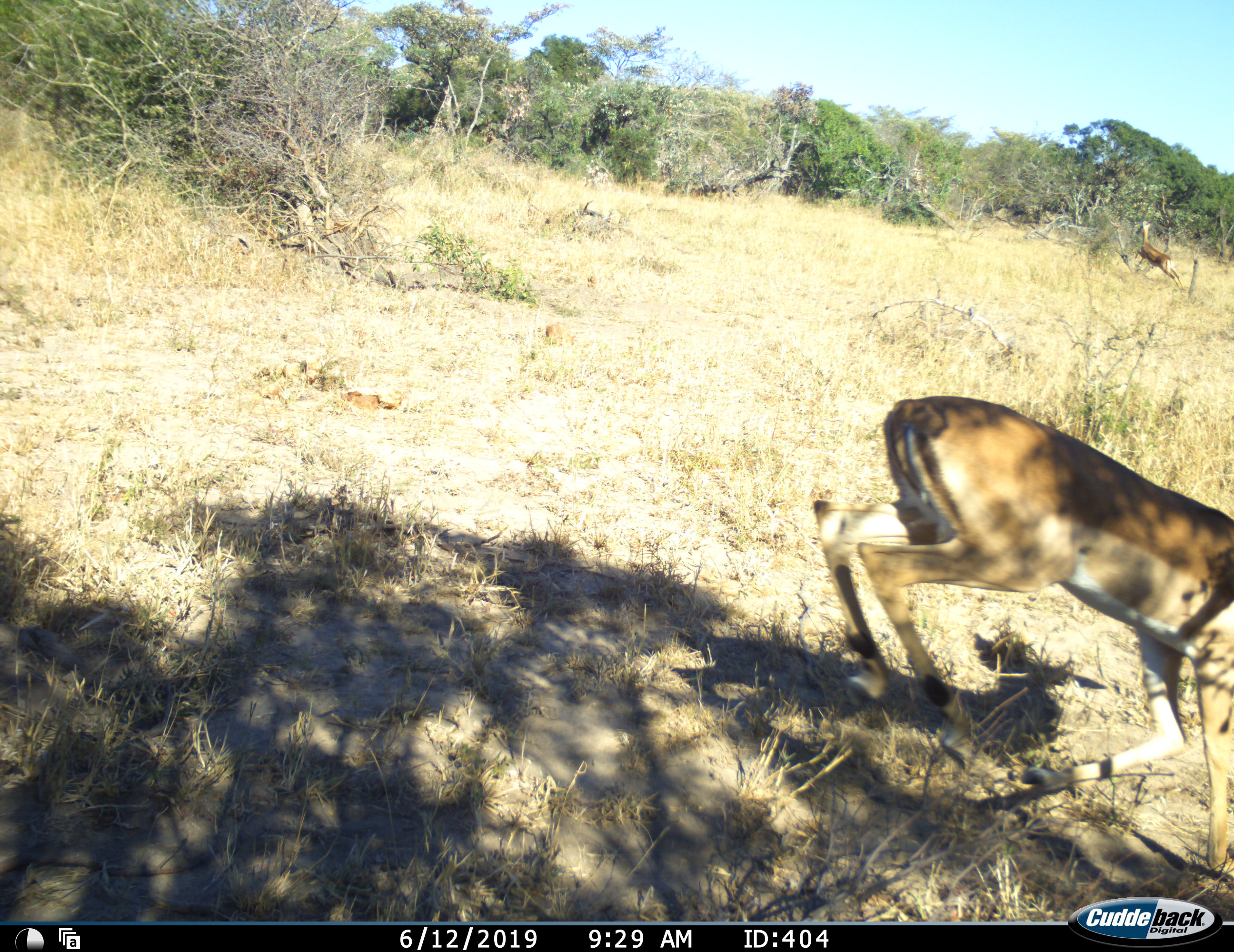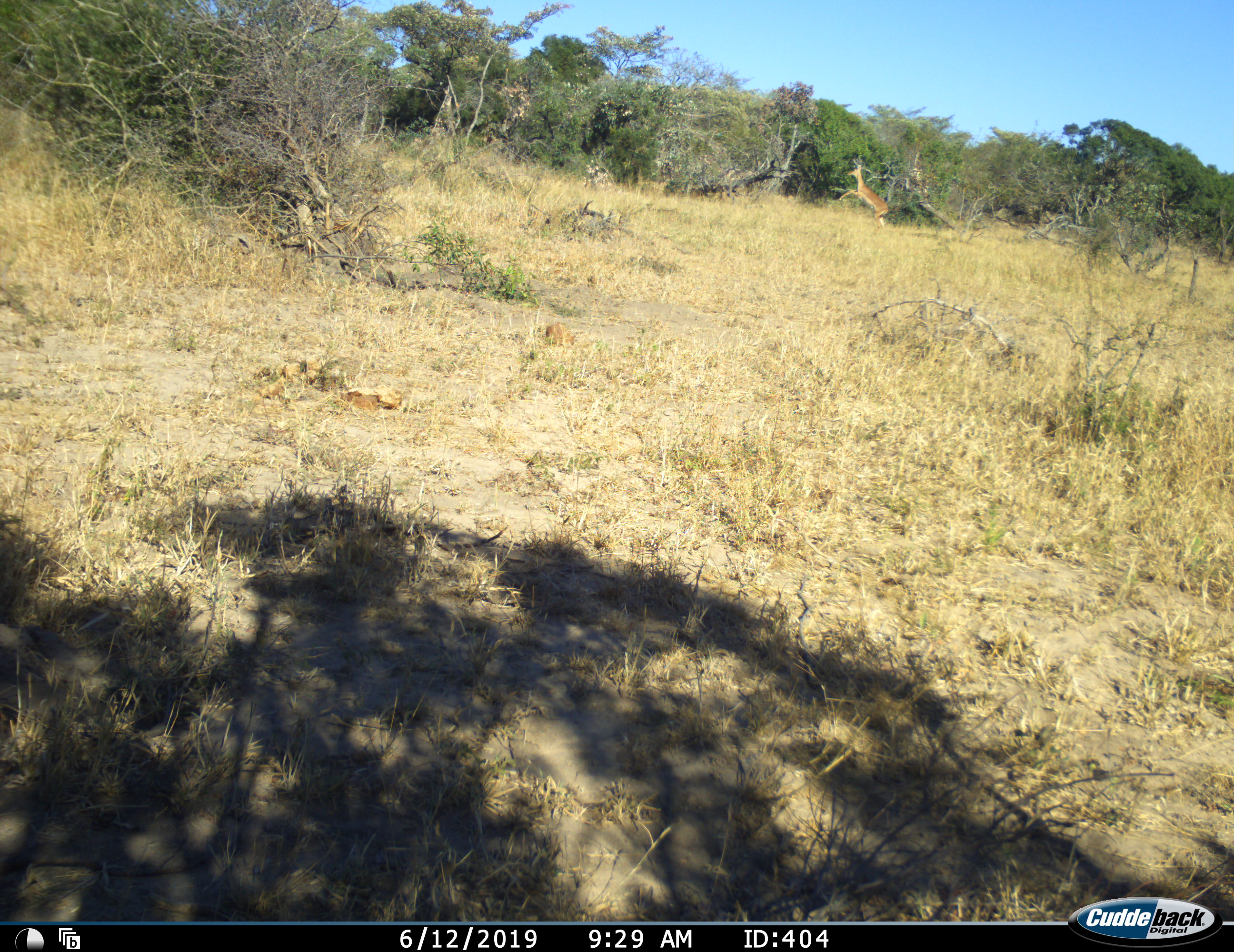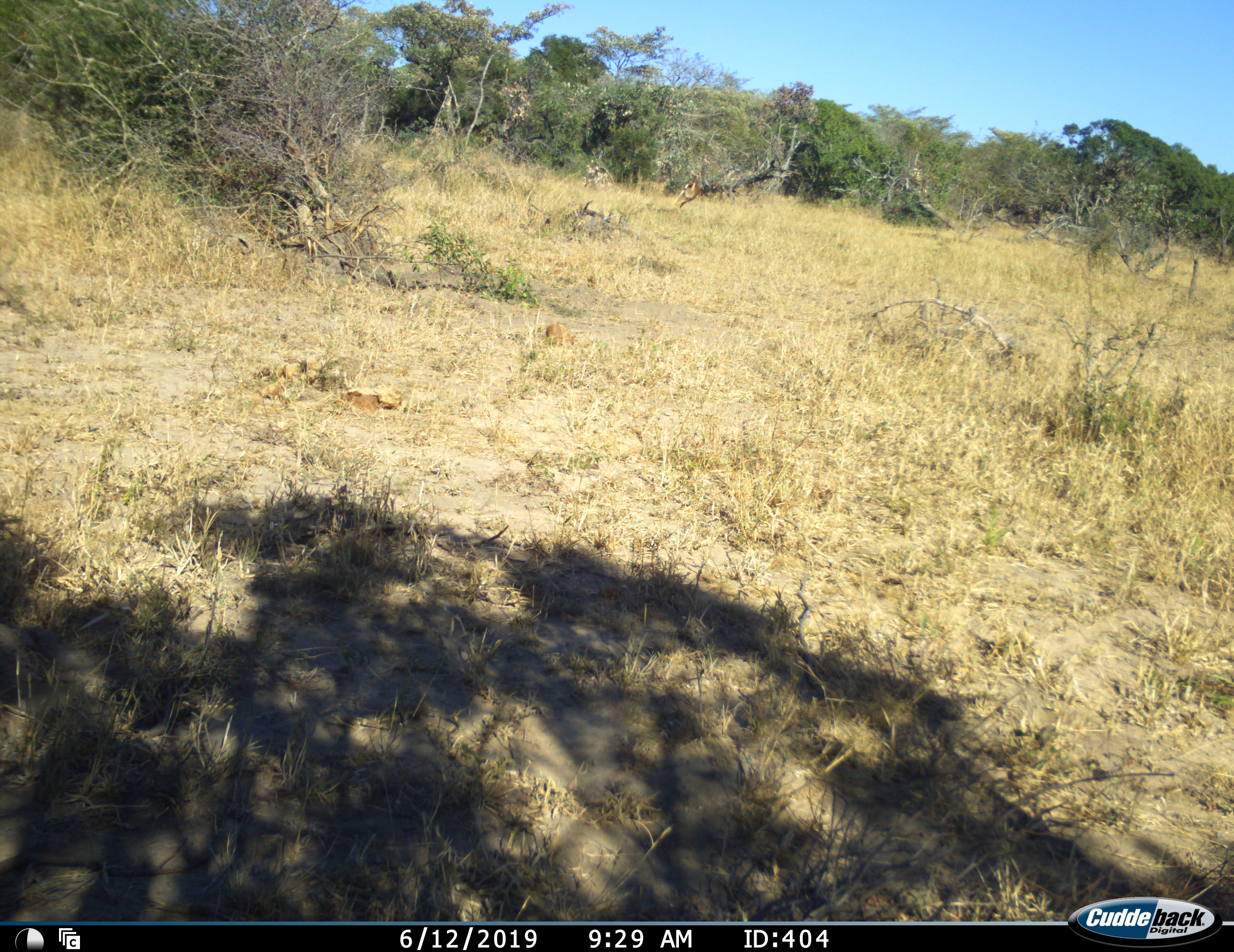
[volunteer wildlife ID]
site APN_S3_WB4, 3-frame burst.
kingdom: Animalia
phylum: Chordata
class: Mammalia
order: Artiodactyla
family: Bovidae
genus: Aepyceros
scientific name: Aepyceros melampus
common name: impala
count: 2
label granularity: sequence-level